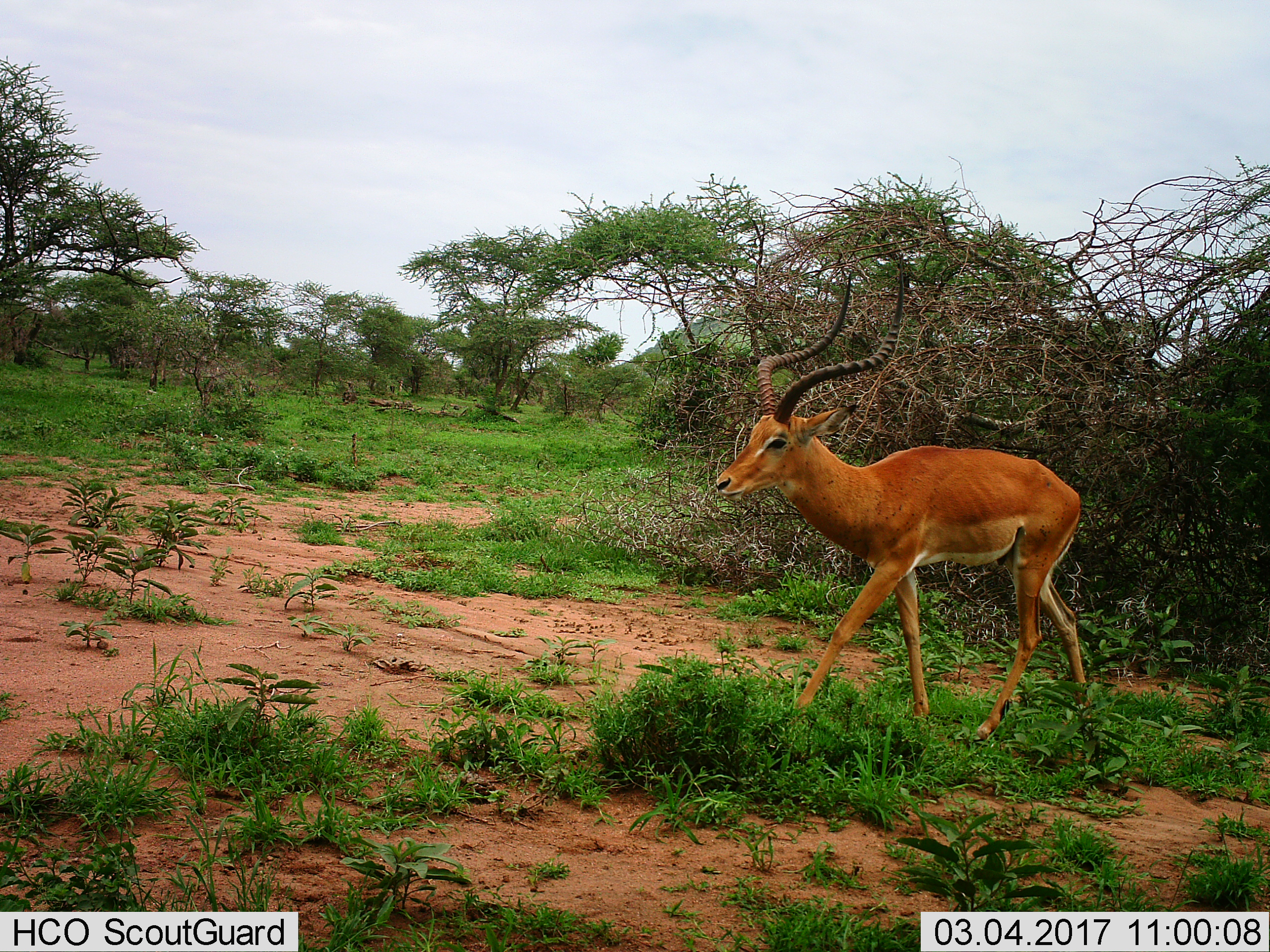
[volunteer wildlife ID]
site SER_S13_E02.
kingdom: Animalia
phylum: Chordata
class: Mammalia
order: Artiodactyla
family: Bovidae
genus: Aepyceros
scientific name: Aepyceros melampus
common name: impala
Impala (Aepyceros melampus), count 1. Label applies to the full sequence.